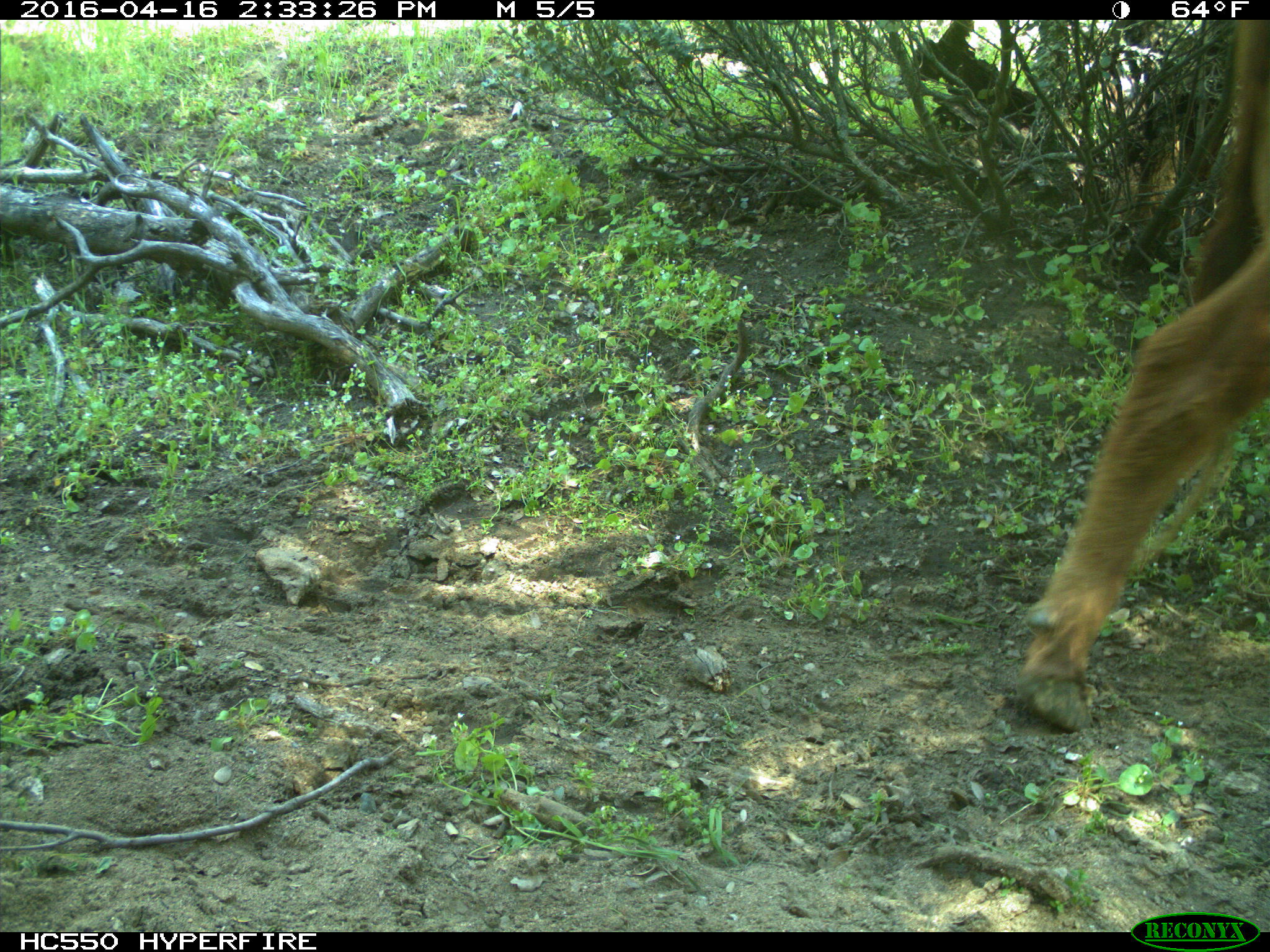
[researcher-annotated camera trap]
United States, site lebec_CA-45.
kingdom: Animalia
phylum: Chordata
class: Mammalia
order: Artiodactyla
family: Bovidae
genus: Bos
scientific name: Bos taurus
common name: domestic cow